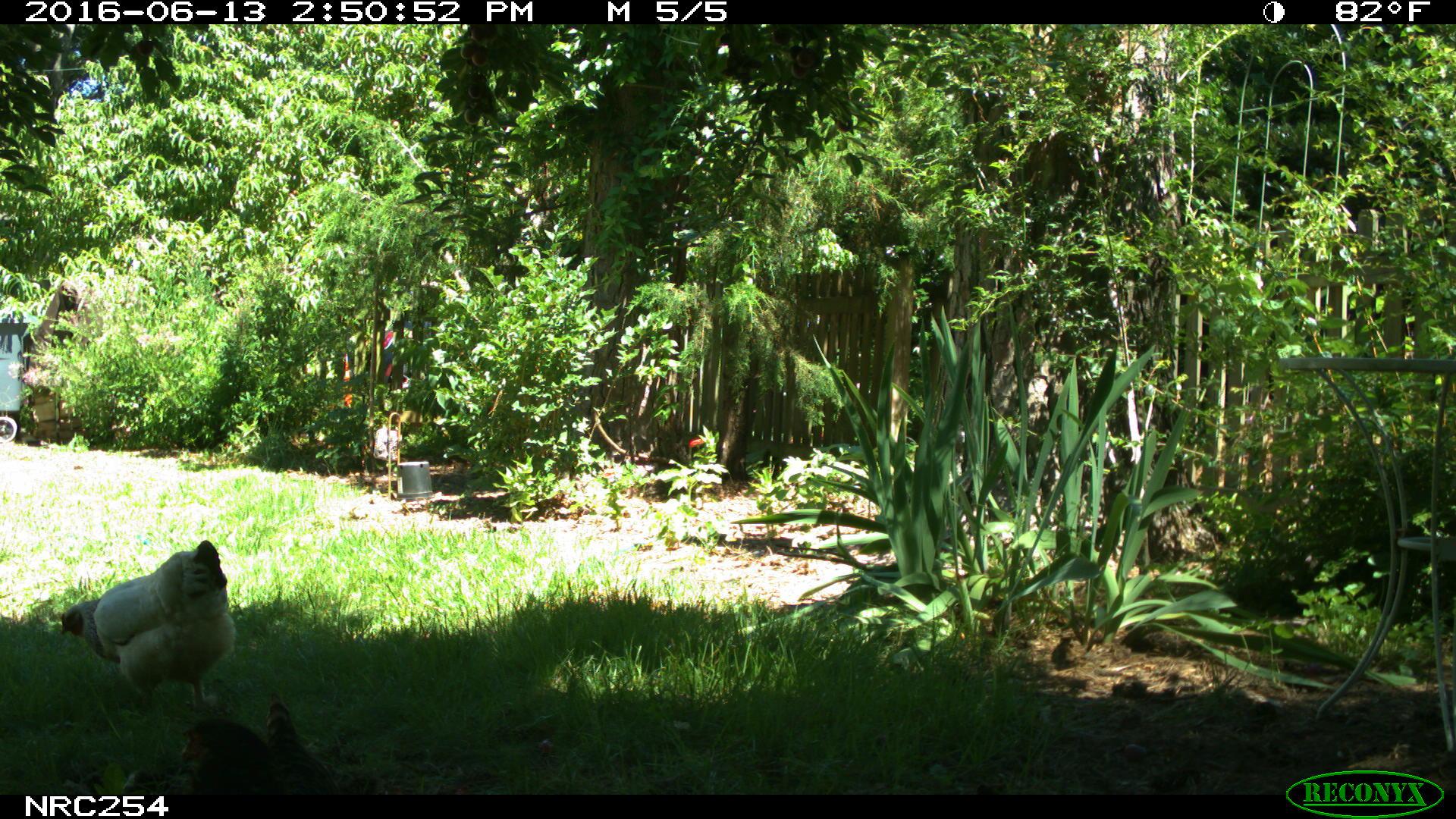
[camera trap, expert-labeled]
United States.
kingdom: Animalia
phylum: Chordata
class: Aves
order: Galliformes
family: Phasianidae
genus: Gallus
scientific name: Gallus gallus domesticus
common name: domestic chicken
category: Chicken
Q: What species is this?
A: Chicken (domestic chicken) (Gallus gallus domesticus).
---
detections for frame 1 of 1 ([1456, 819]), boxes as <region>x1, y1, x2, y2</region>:
Chicken: <region>52, 536, 233, 705</region>